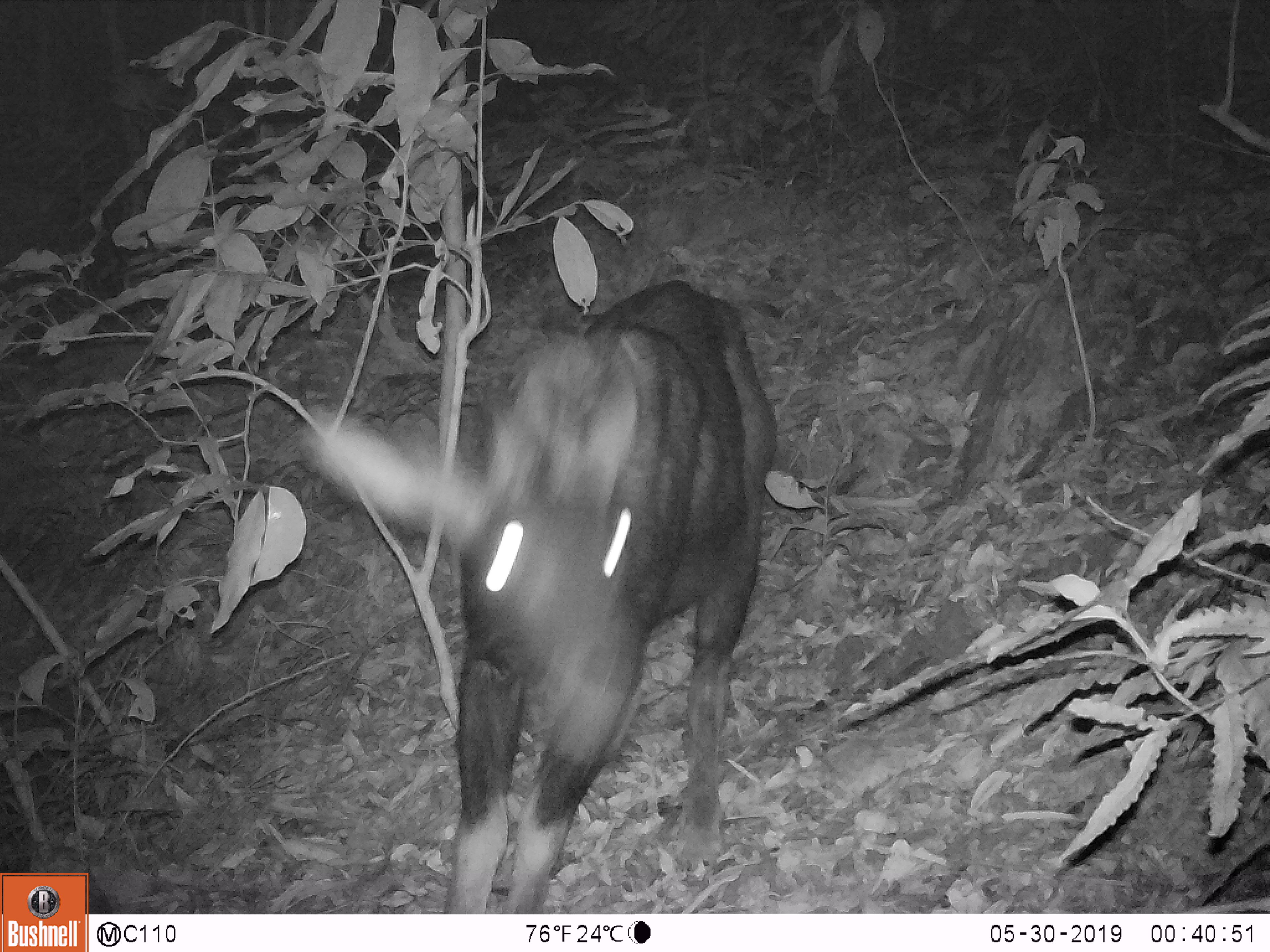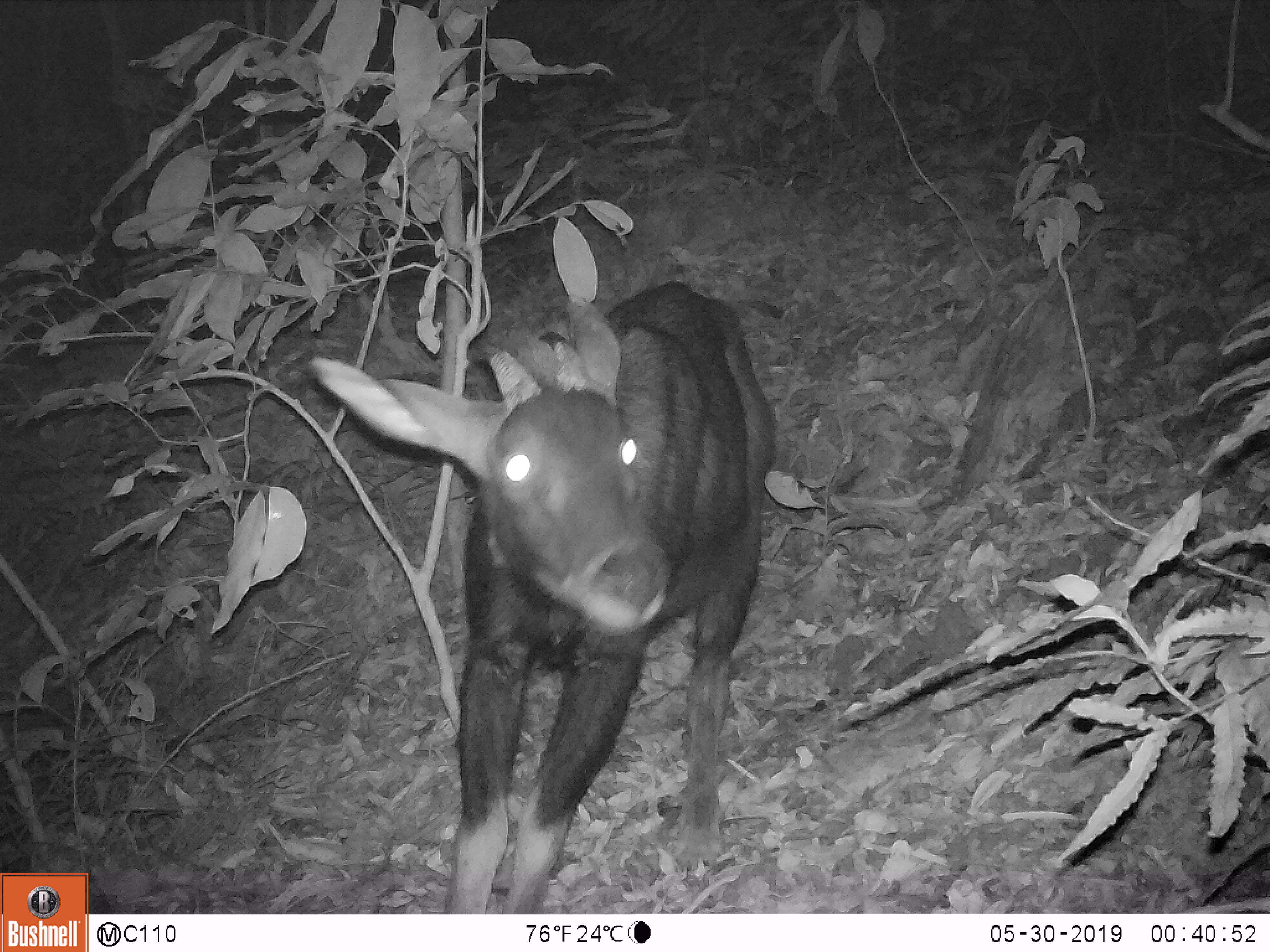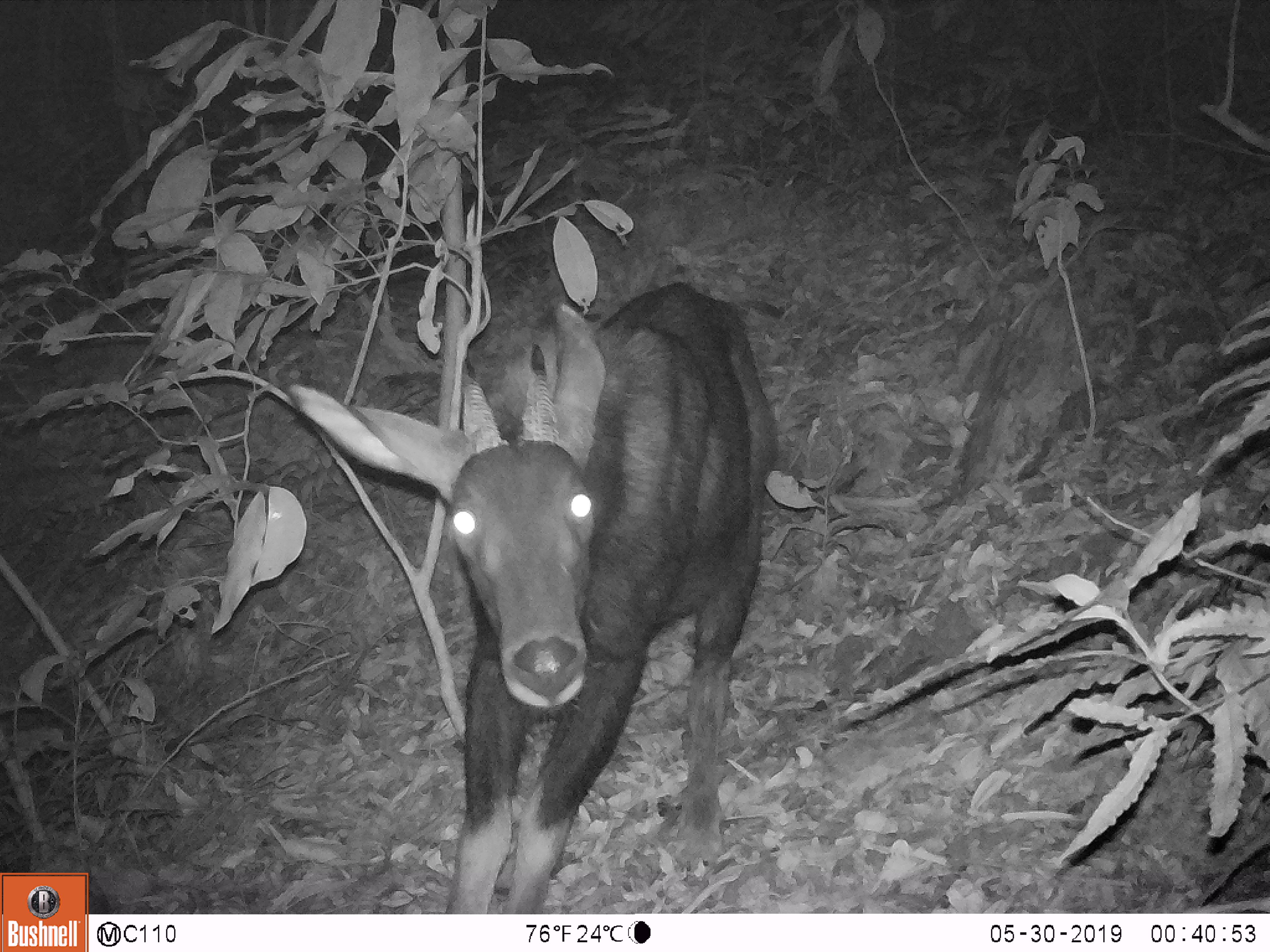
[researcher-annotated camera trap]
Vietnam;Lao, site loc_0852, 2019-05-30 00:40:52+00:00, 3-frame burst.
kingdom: Animalia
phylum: Chordata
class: Mammalia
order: Artiodactyla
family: Bovidae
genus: Capricornis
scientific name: Capricornis sumatraensis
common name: chinese serow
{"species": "chinese serow (Capricornis sumatraensis)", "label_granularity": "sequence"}